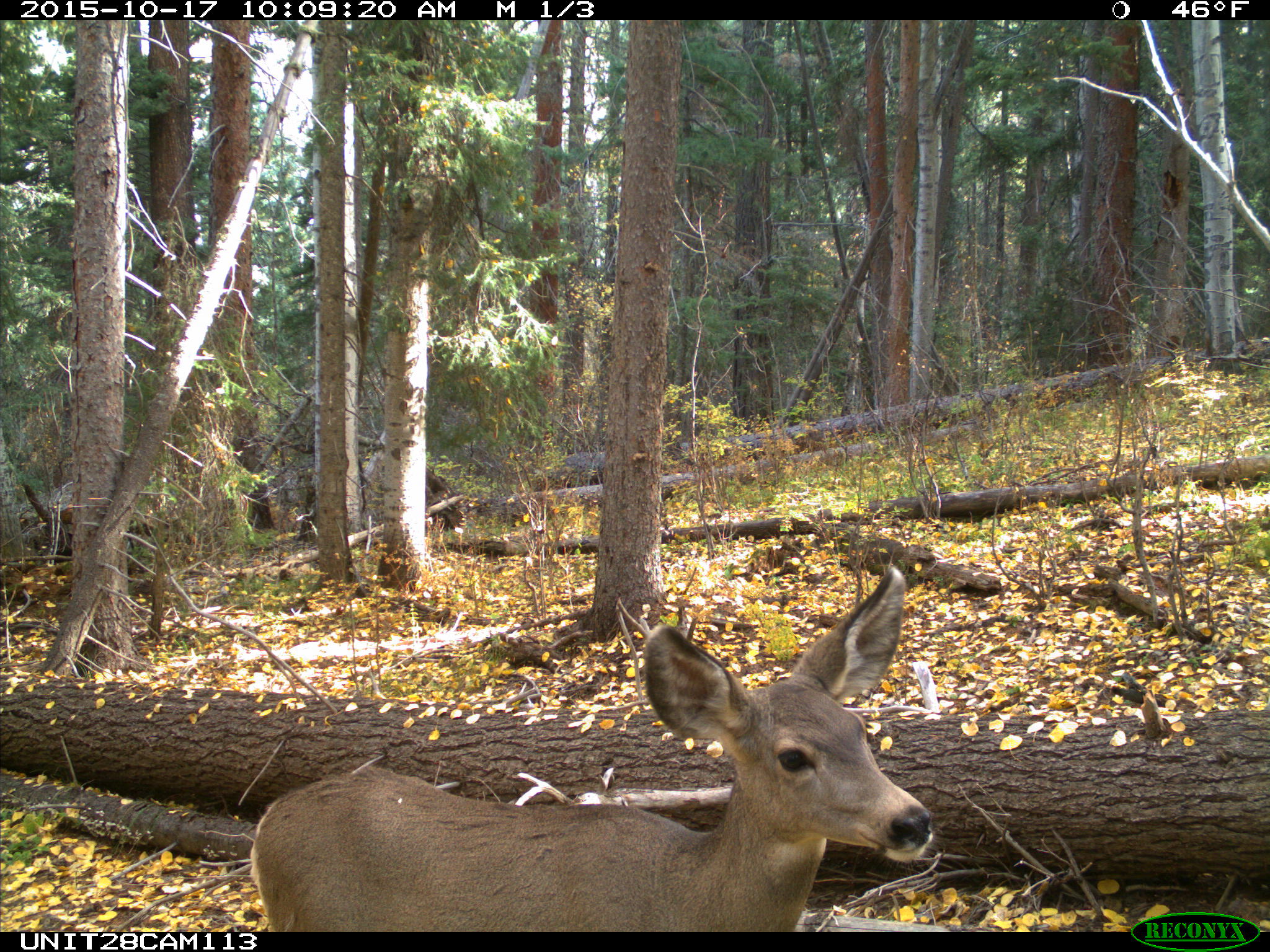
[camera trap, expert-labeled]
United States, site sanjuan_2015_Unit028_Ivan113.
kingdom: Animalia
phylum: Chordata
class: Mammalia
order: Artiodactyla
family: Cervidae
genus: Odocoileus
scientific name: Odocoileus hemionus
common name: mule deer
Odocoileus hemionus (mule deer).